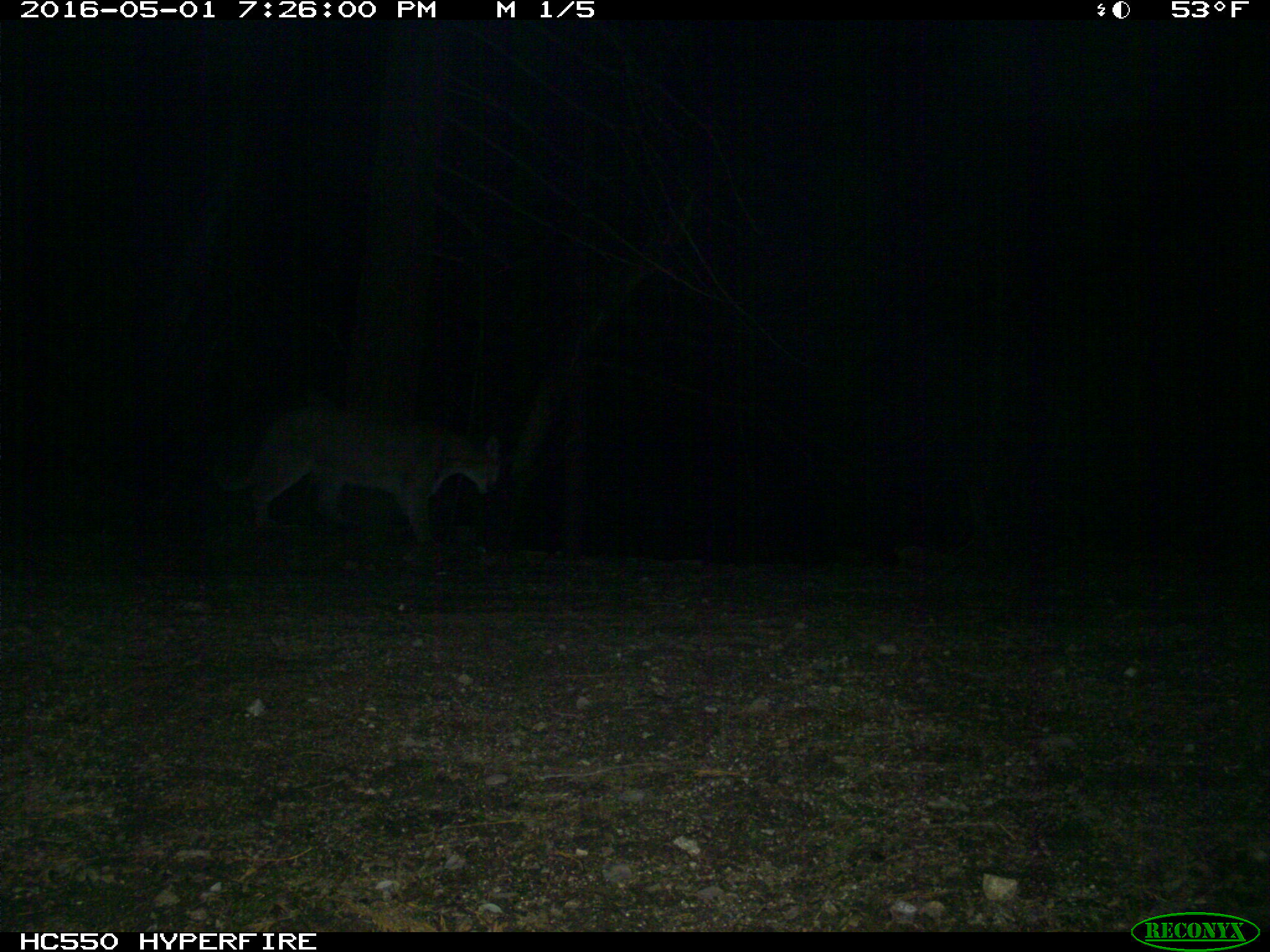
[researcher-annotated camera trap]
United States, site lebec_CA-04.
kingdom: Animalia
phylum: Chordata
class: Mammalia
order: Carnivora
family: Felidae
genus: Puma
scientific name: Puma concolor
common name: mountain lion